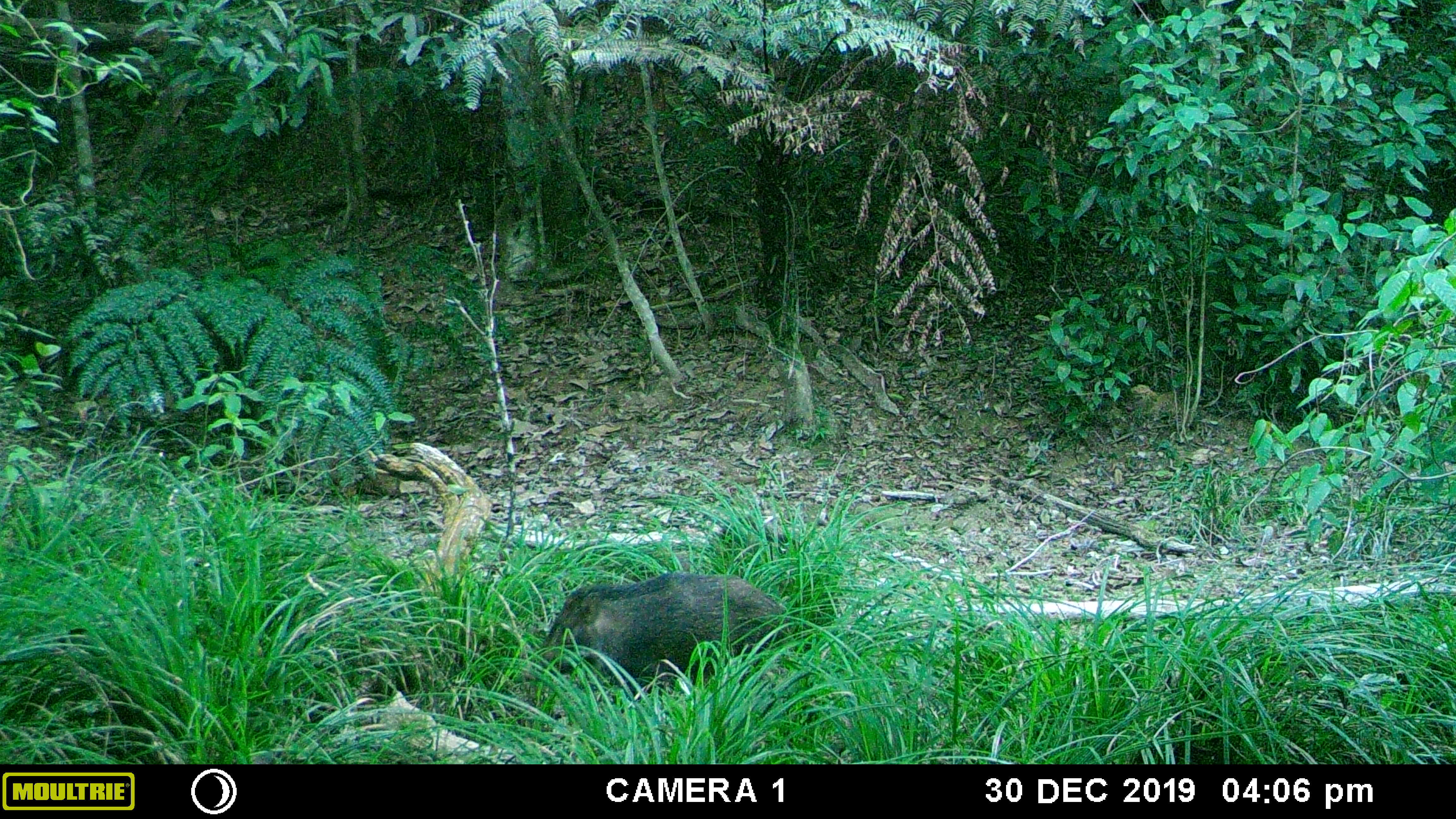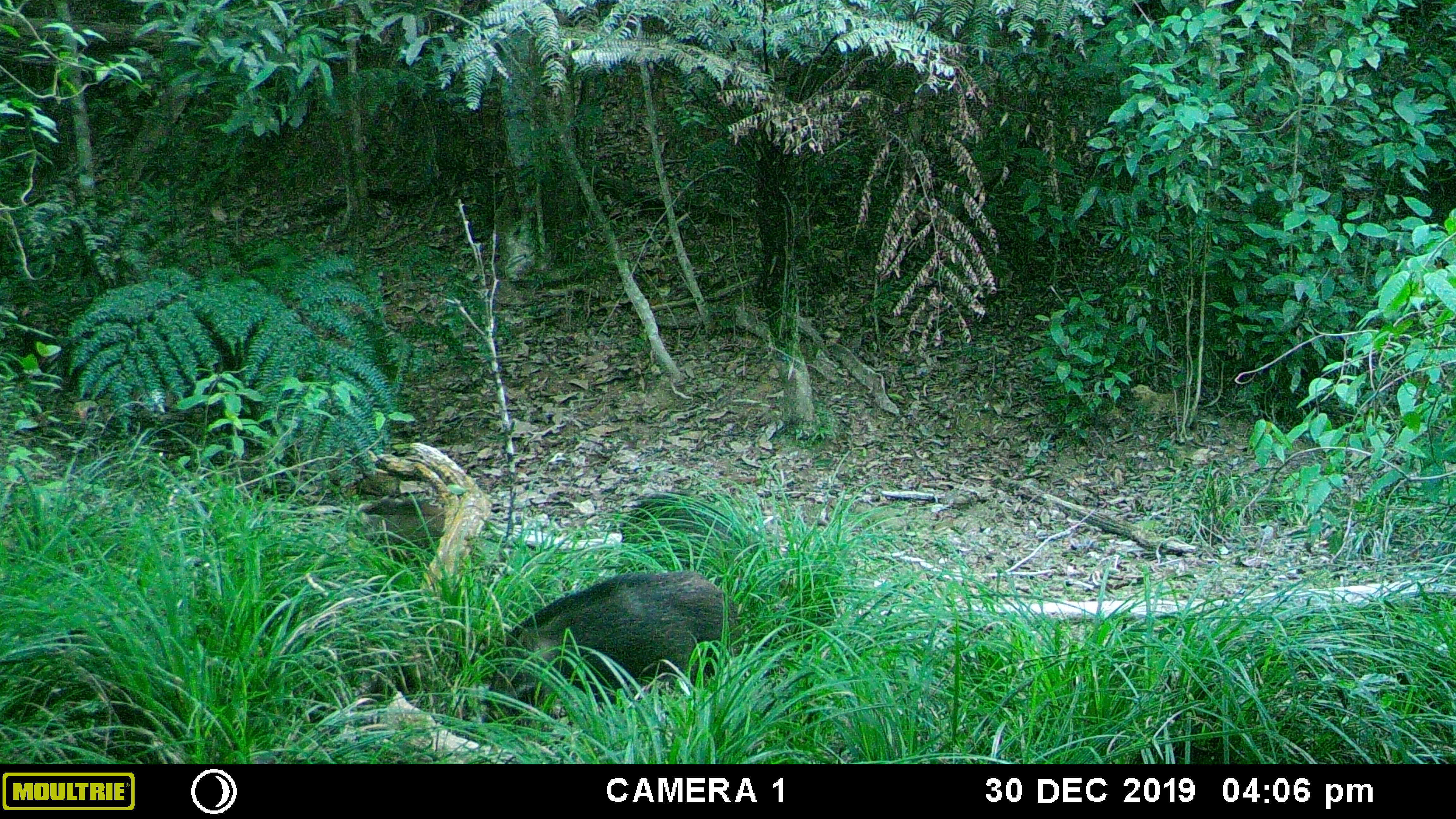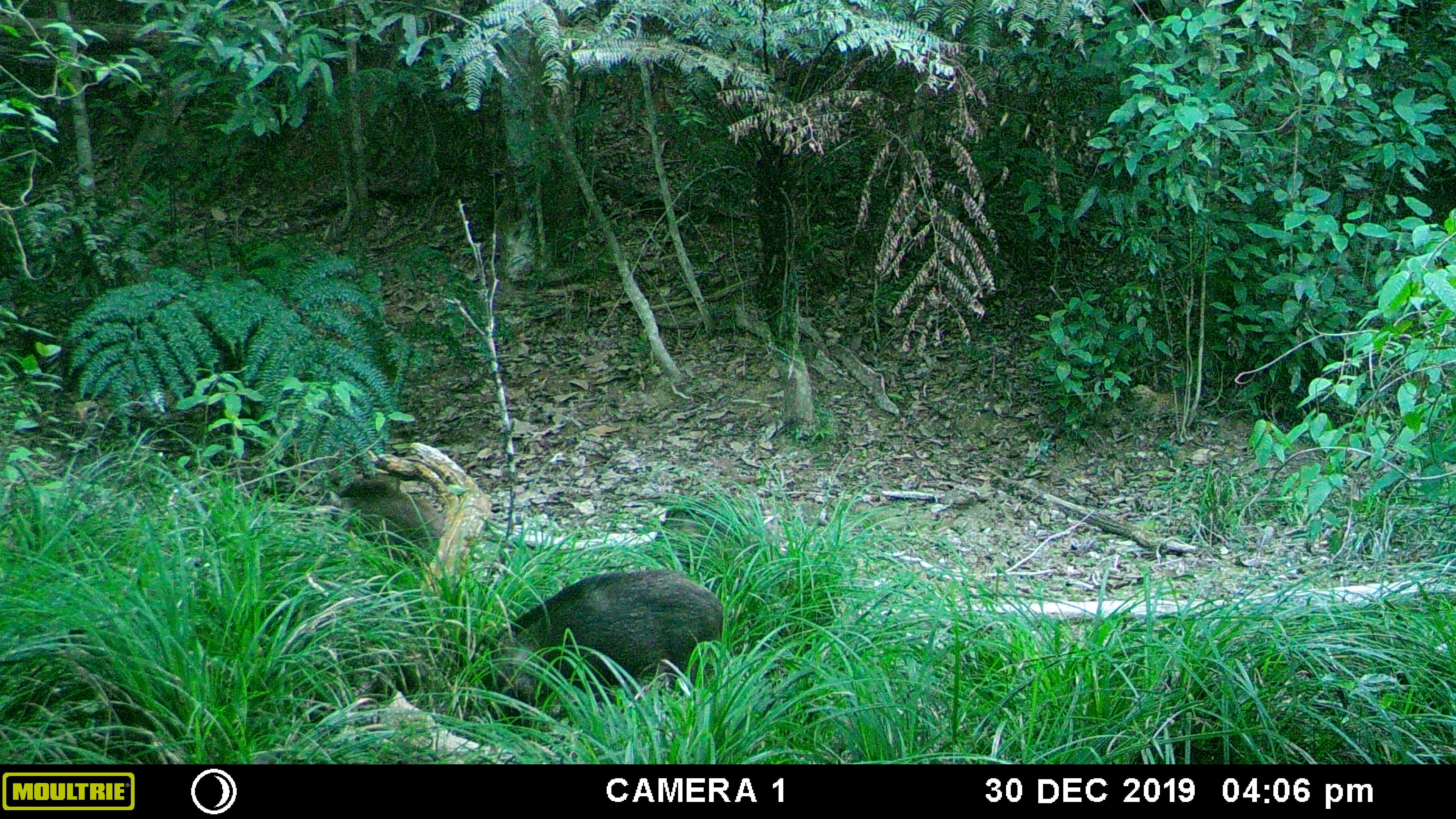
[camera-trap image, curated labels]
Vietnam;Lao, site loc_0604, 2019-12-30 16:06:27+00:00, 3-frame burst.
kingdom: Animalia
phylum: Chordata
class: Mammalia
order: Artiodactyla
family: Suidae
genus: Sus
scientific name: Sus scrofa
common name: eurasian wild pig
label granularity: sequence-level